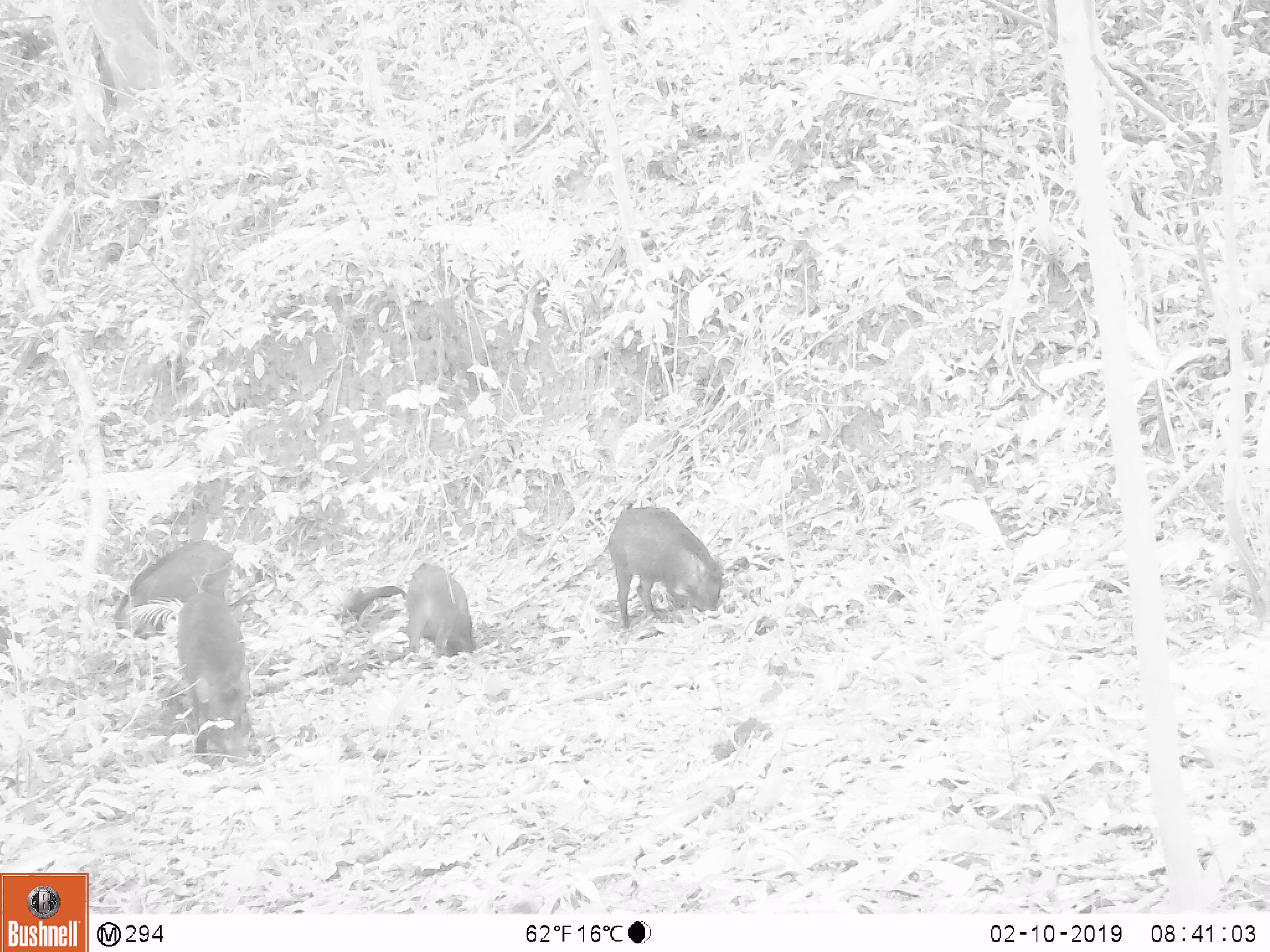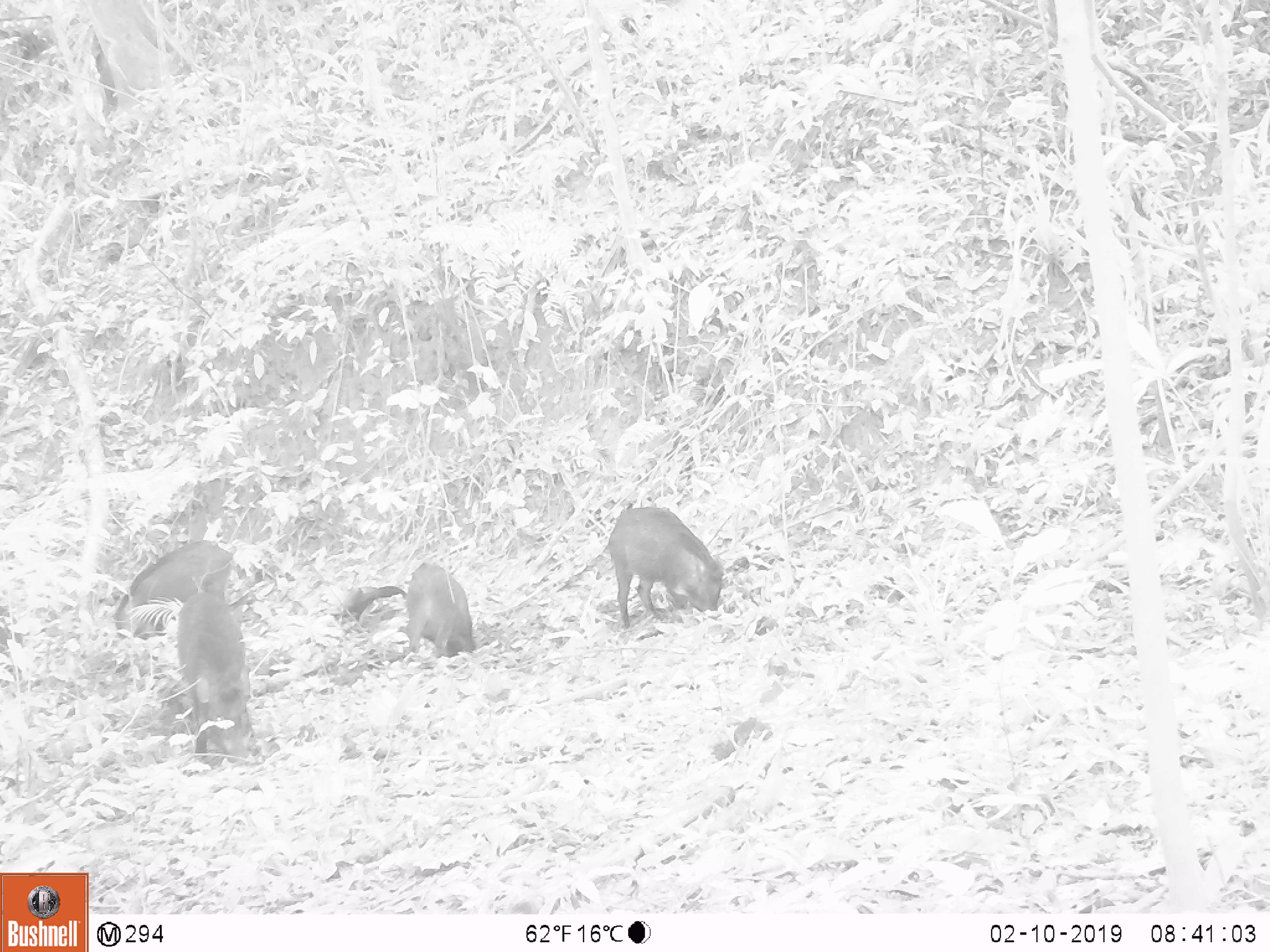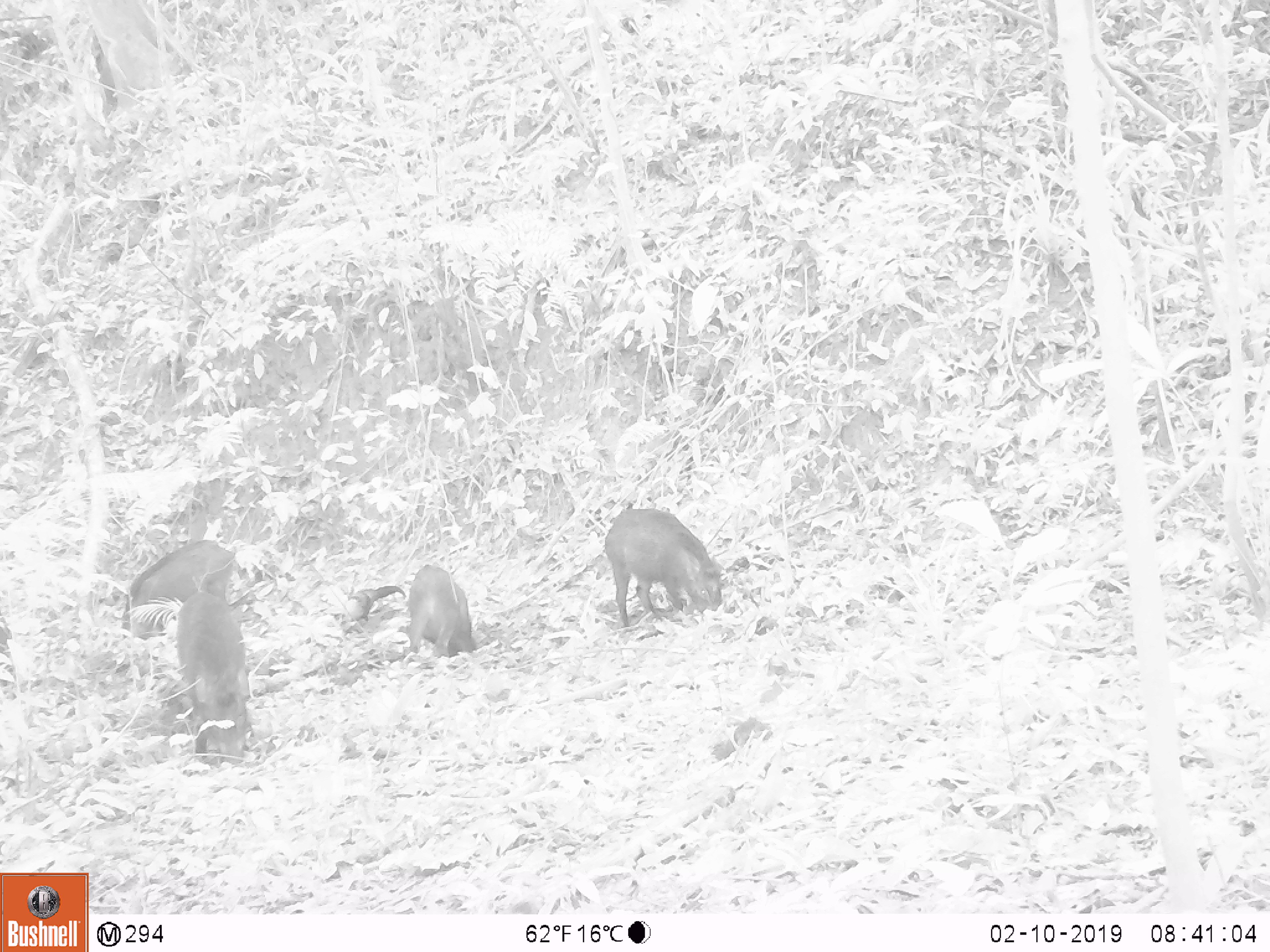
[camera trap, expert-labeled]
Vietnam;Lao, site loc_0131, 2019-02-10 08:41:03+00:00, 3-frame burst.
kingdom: Animalia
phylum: Chordata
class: Aves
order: Galliformes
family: Phasianidae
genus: Gallus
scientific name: Gallus gallus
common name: red junglefowl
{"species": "red junglefowl (Gallus gallus)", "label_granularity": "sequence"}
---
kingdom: Animalia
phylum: Chordata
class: Mammalia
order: Artiodactyla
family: Suidae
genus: Sus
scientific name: Sus scrofa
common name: eurasian wild pig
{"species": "eurasian wild pig (Sus scrofa)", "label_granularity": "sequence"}